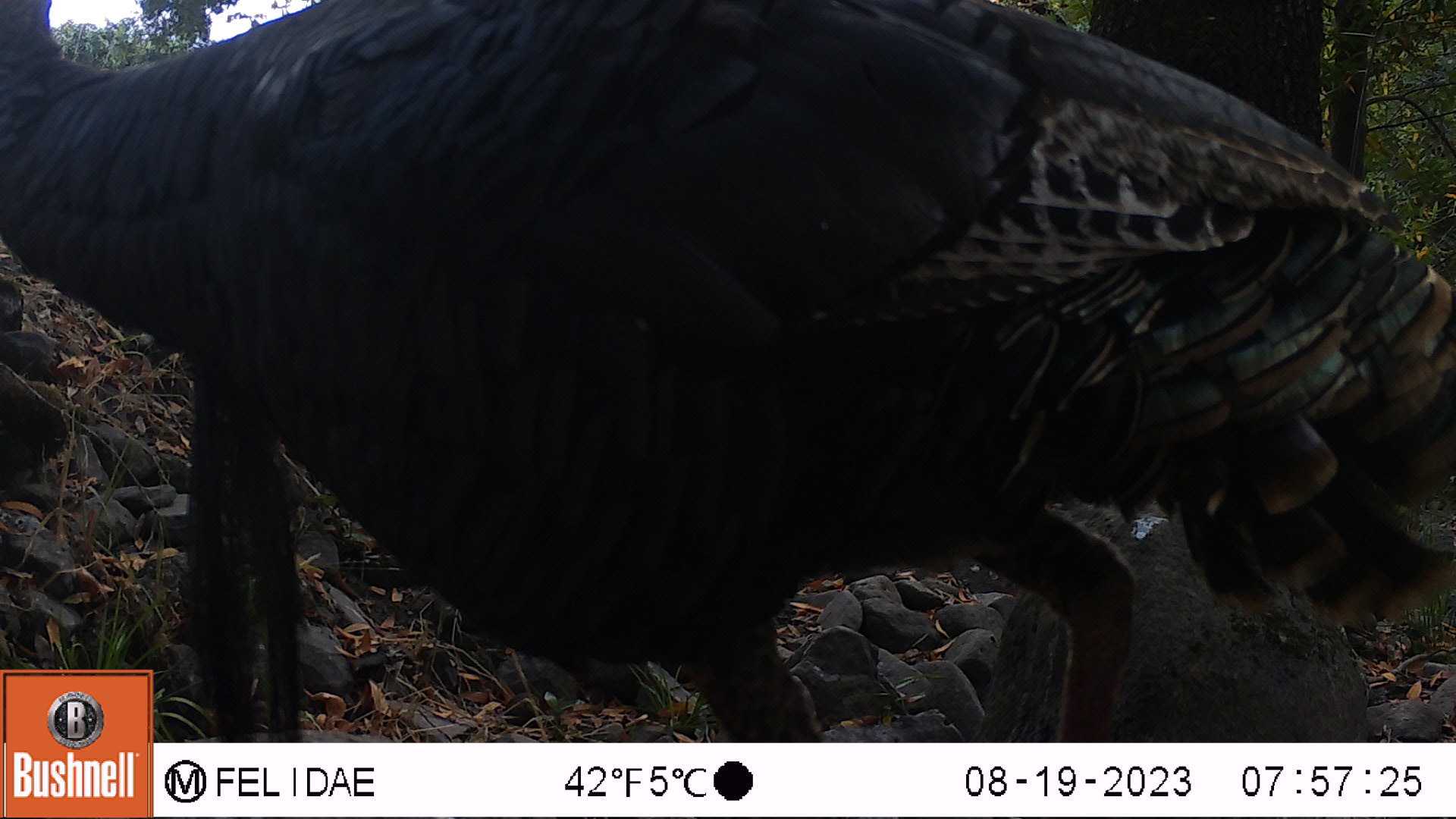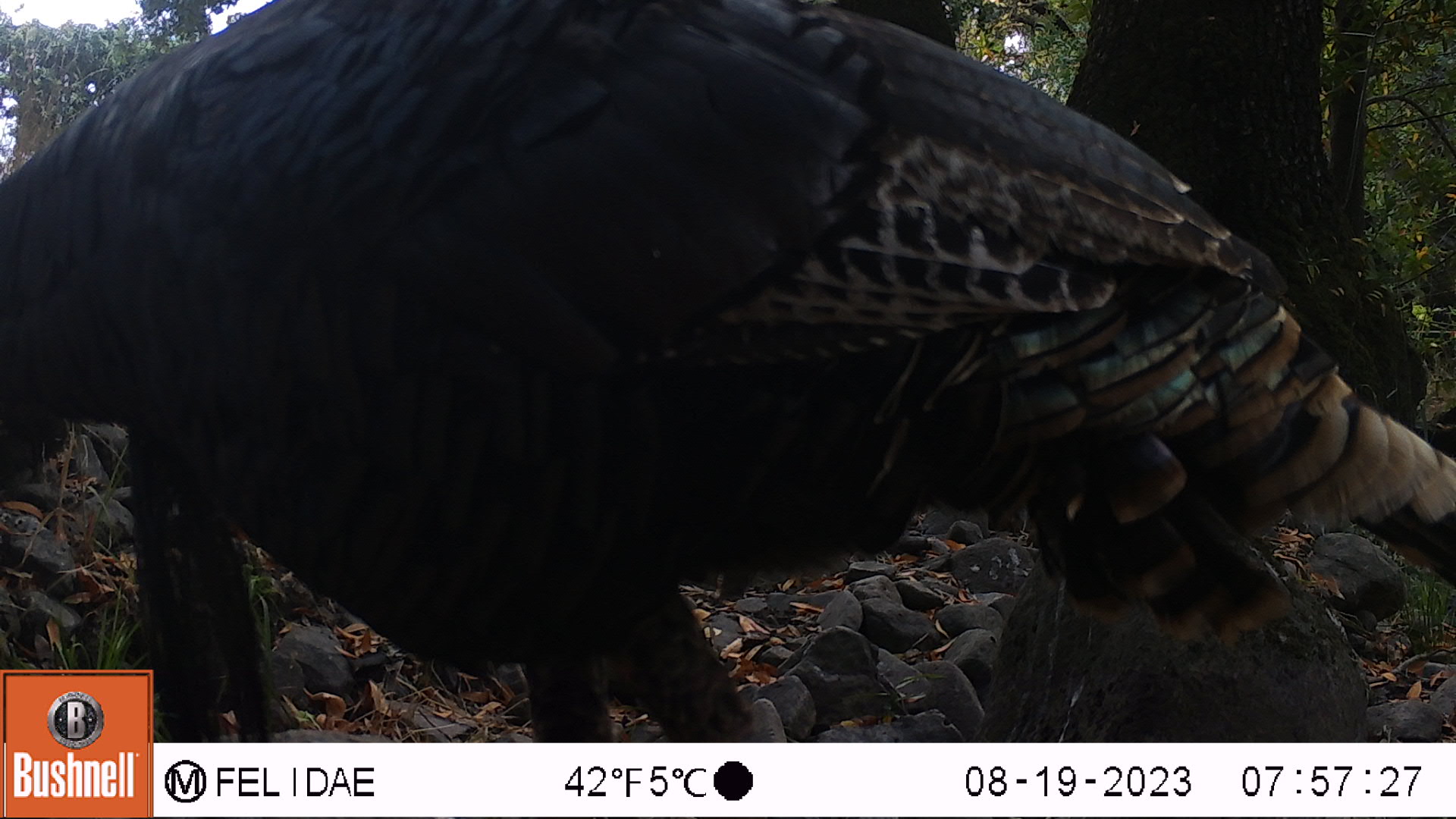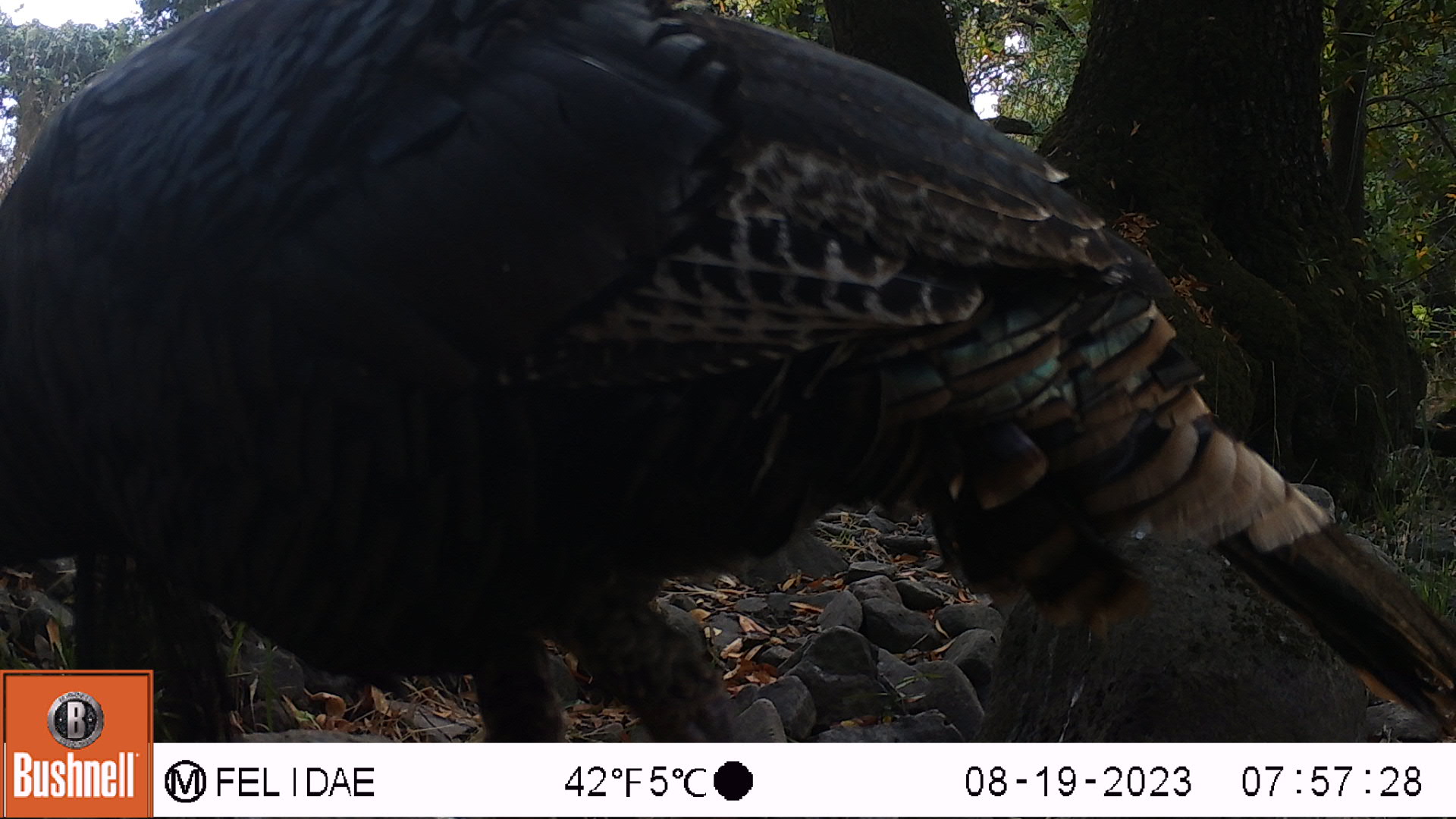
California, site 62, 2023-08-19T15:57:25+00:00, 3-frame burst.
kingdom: Animalia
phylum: Chordata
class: Aves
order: Galliformes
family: Phasianidae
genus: Meleagris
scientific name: Meleagris gallopavo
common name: turkey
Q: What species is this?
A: Turkey (Meleagris gallopavo).